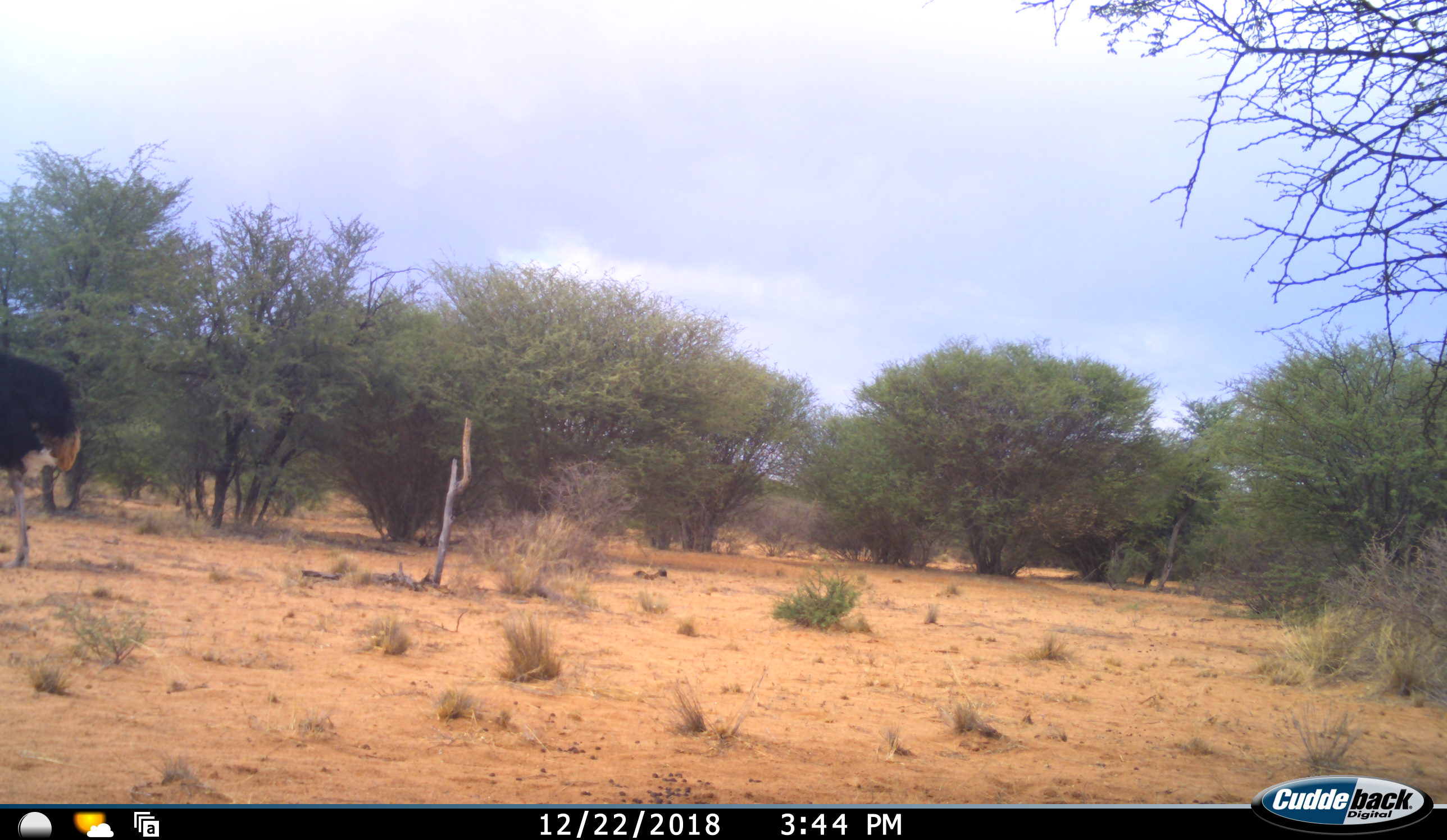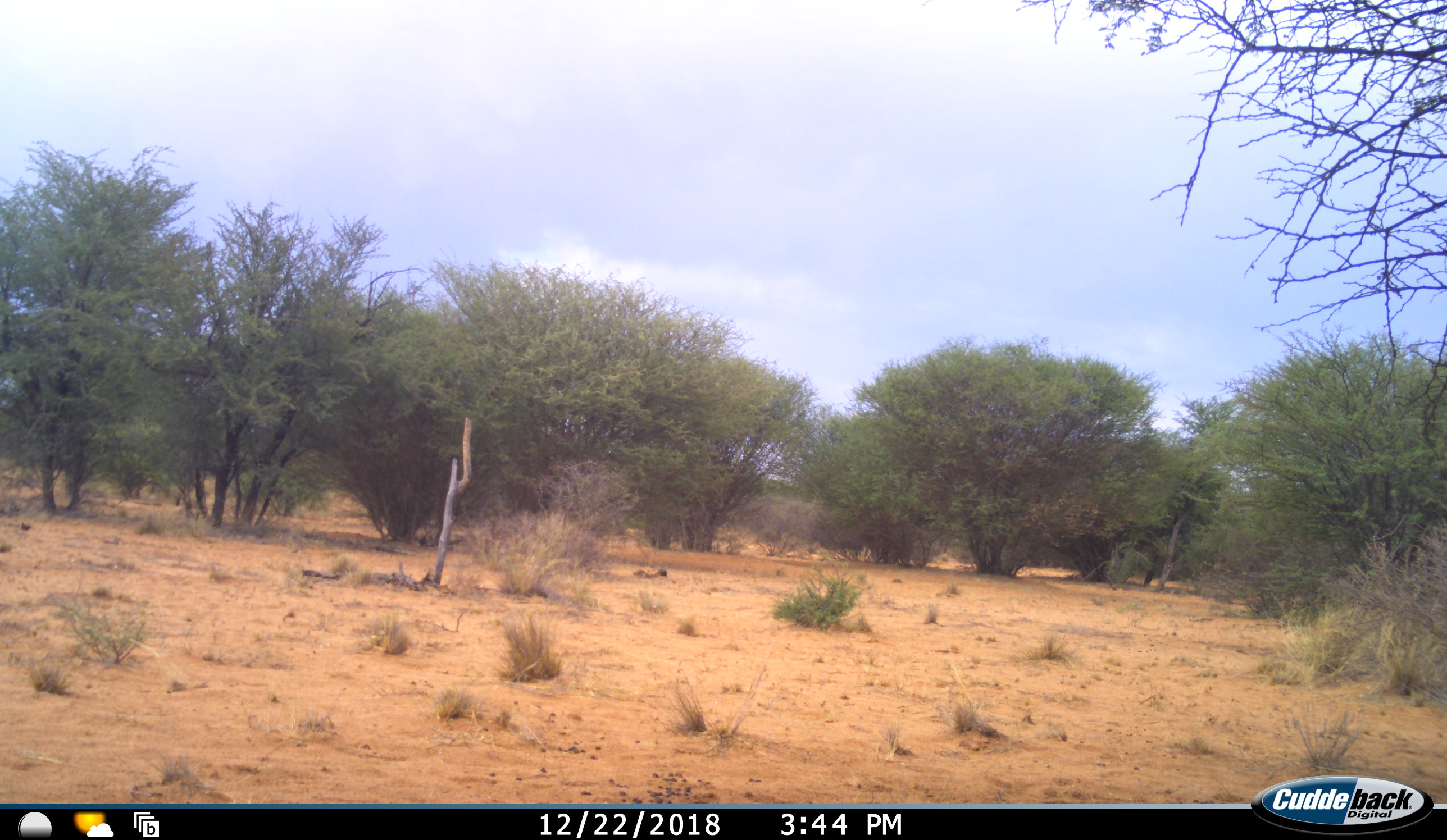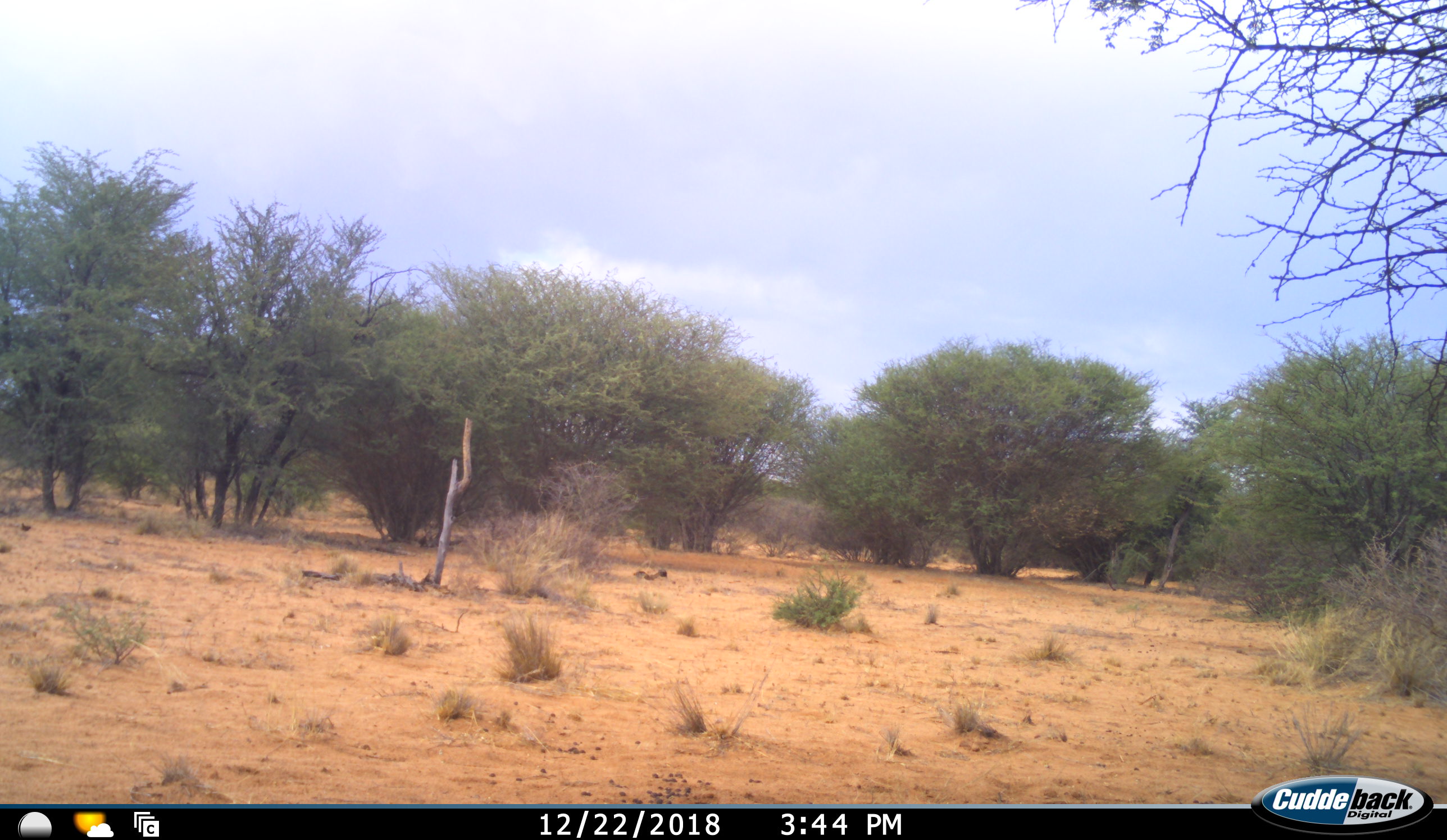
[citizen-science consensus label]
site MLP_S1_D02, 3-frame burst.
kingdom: Animalia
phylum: Chordata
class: Aves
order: Struthioniformes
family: Struthionidae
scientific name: Struthionidae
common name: ostrich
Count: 1.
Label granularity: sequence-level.